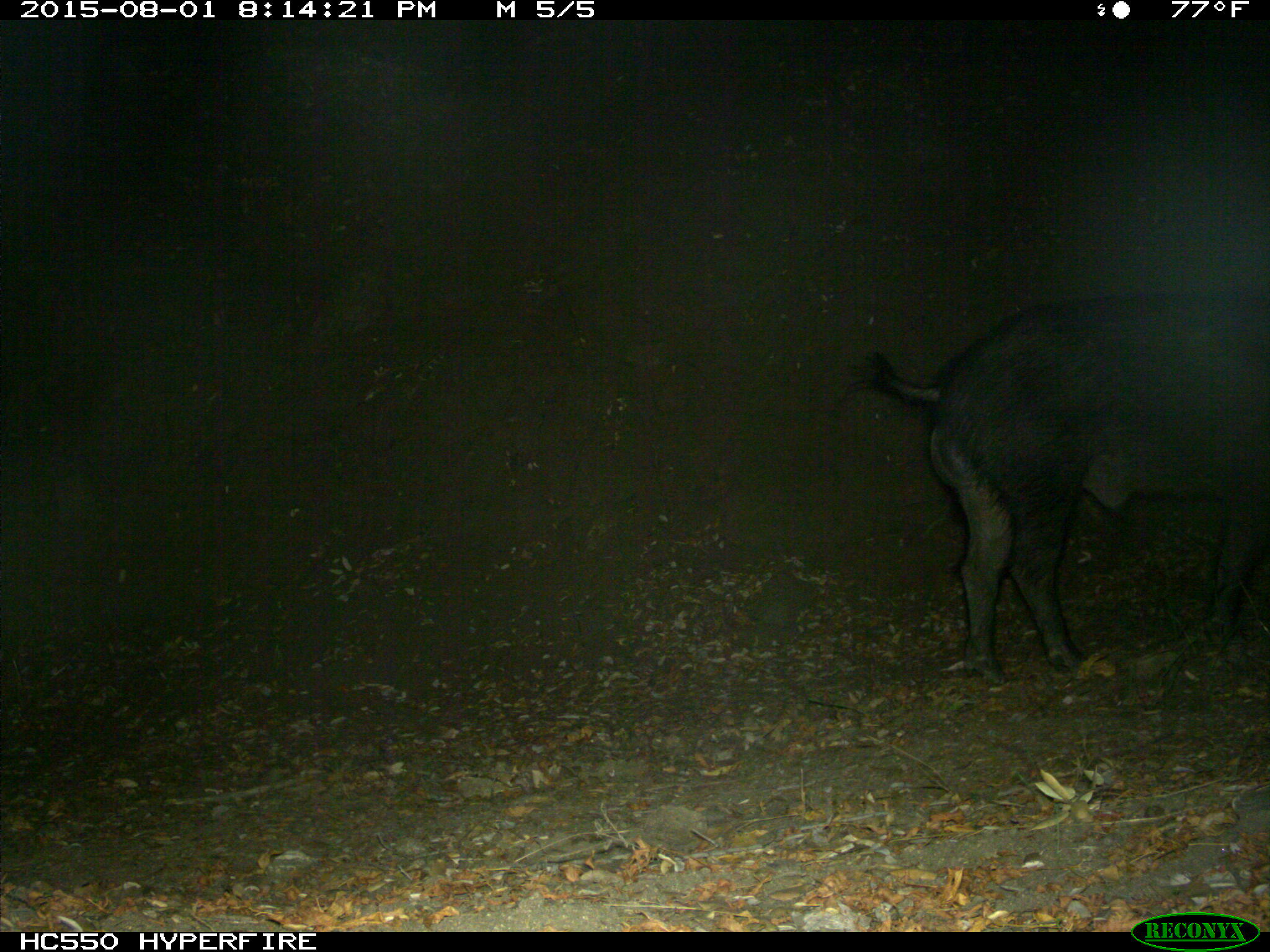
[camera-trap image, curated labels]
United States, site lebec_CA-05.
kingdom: Animalia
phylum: Chordata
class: Mammalia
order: Artiodactyla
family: Suidae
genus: Sus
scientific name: Sus scrofa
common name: wild boar